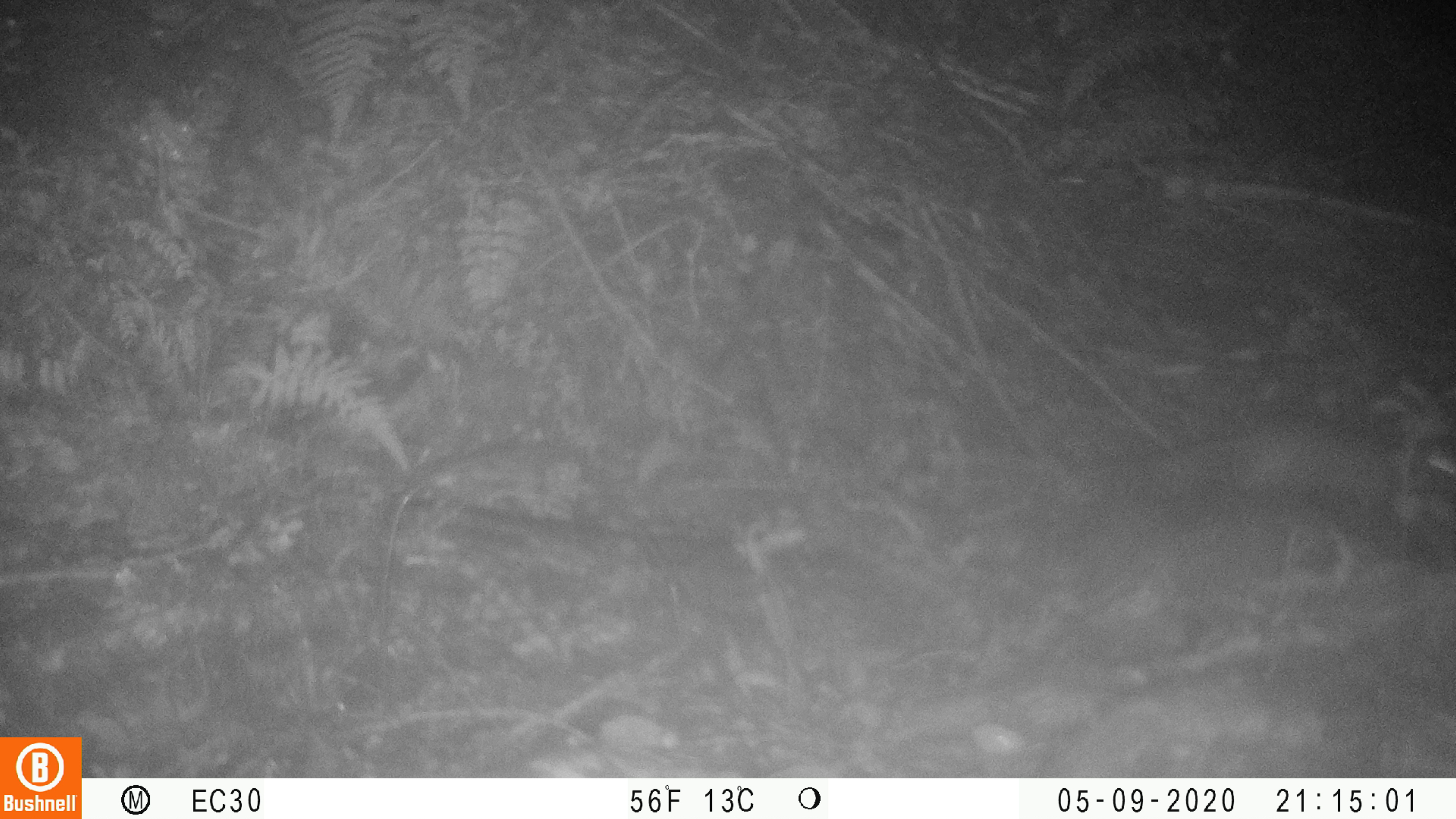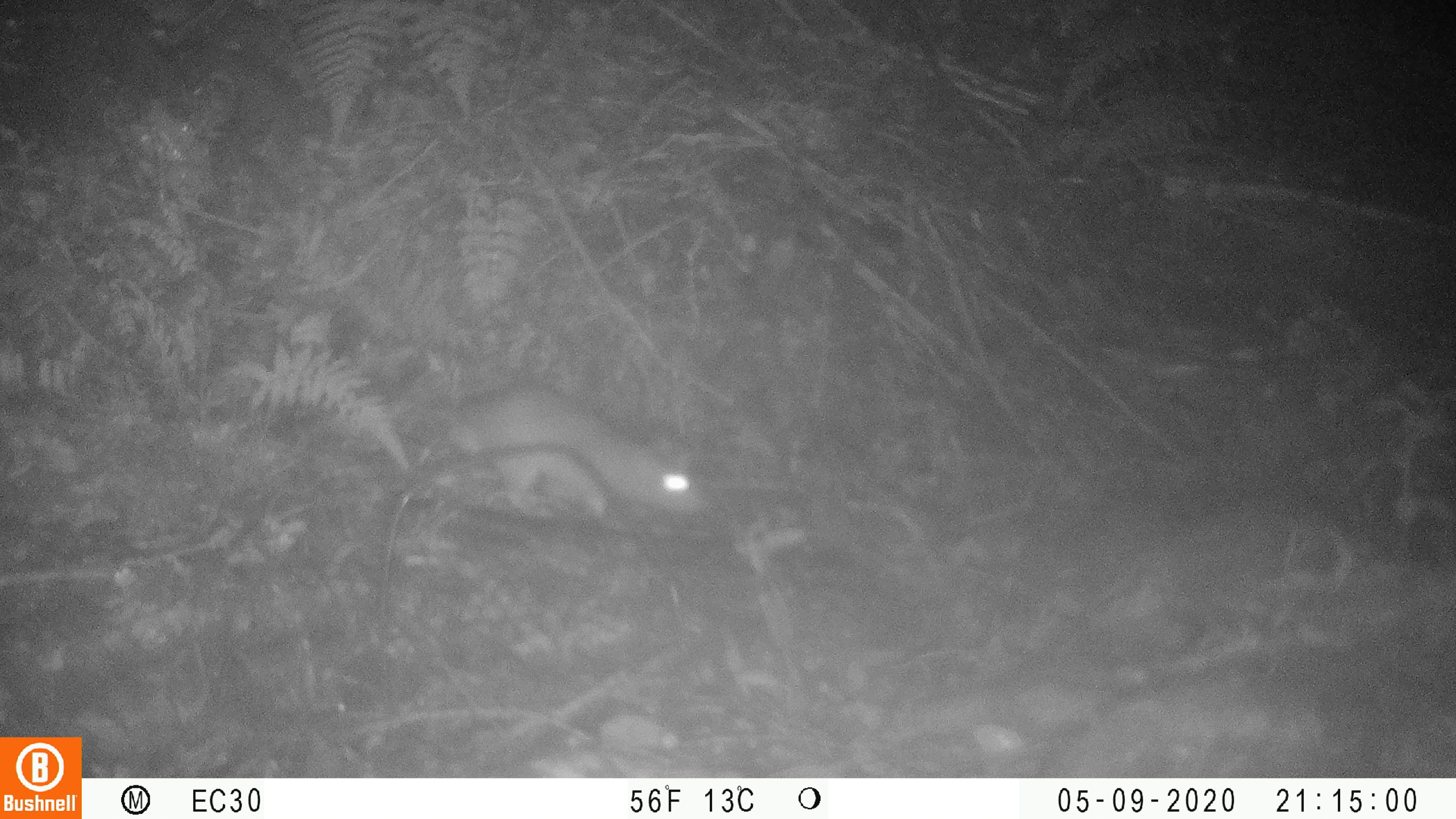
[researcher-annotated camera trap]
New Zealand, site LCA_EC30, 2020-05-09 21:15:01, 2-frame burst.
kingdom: Animalia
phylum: Chordata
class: Mammalia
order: Rodentia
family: Muridae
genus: Rattus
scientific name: Rattus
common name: rat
Rat (Rattus).